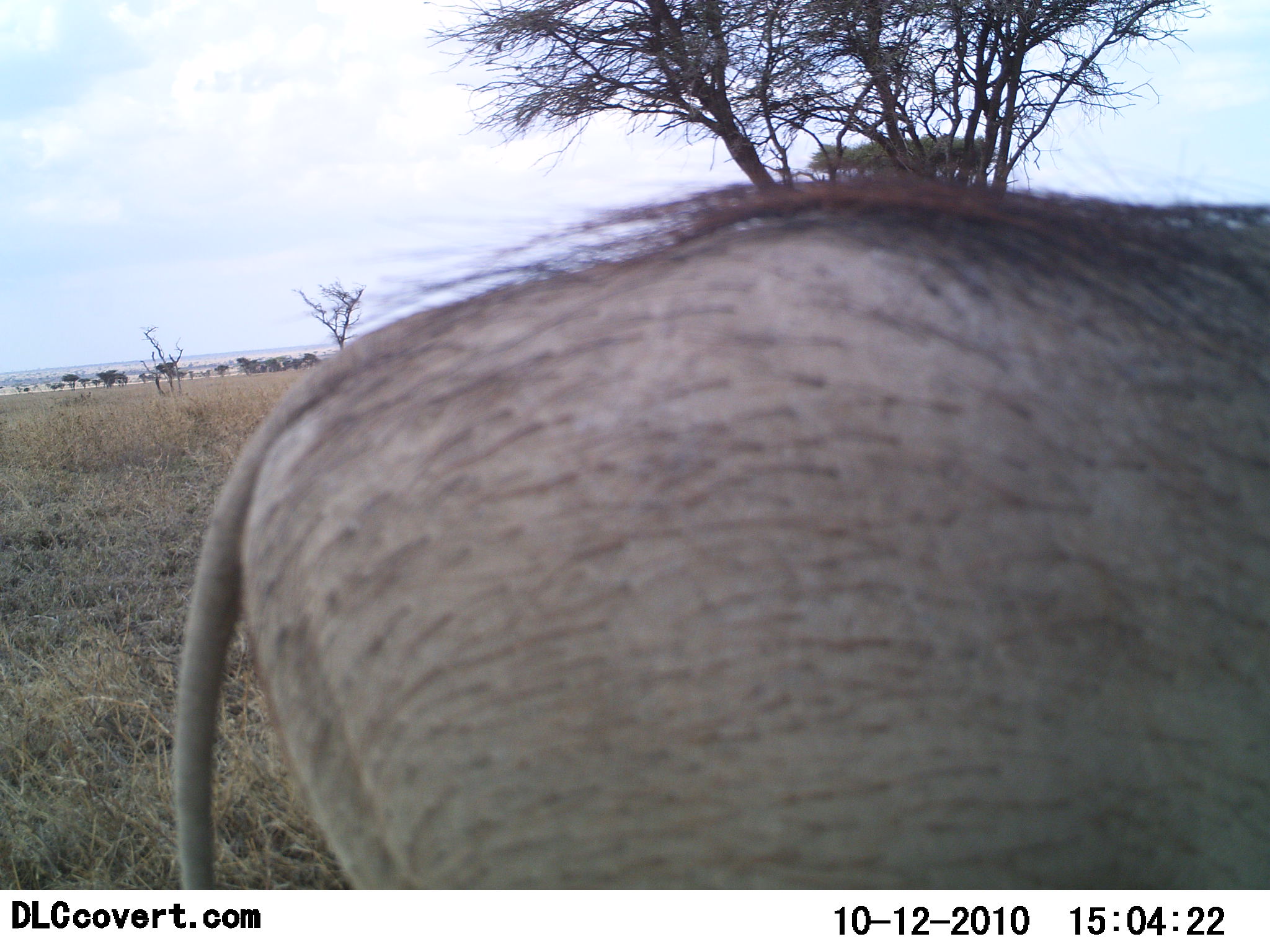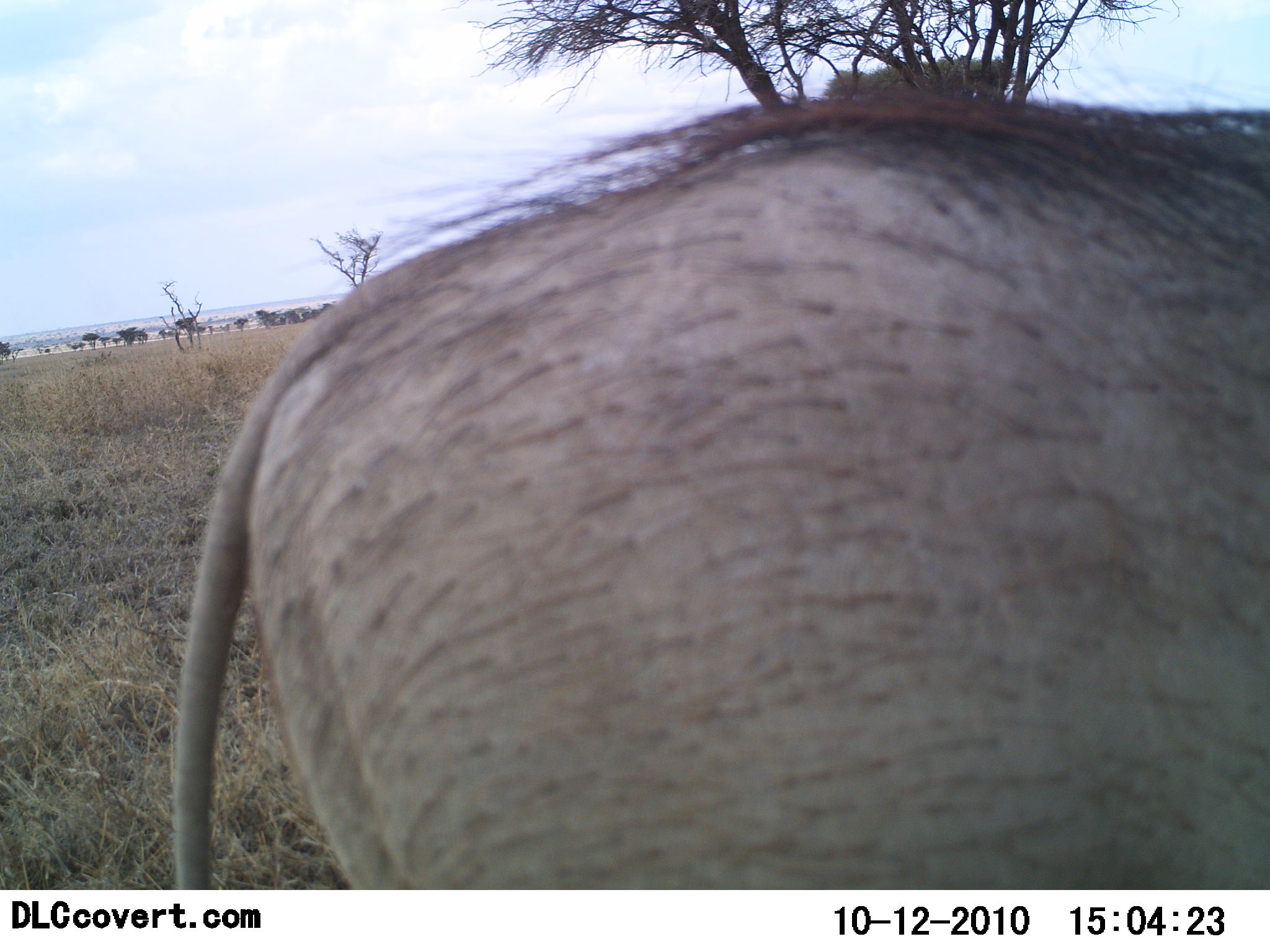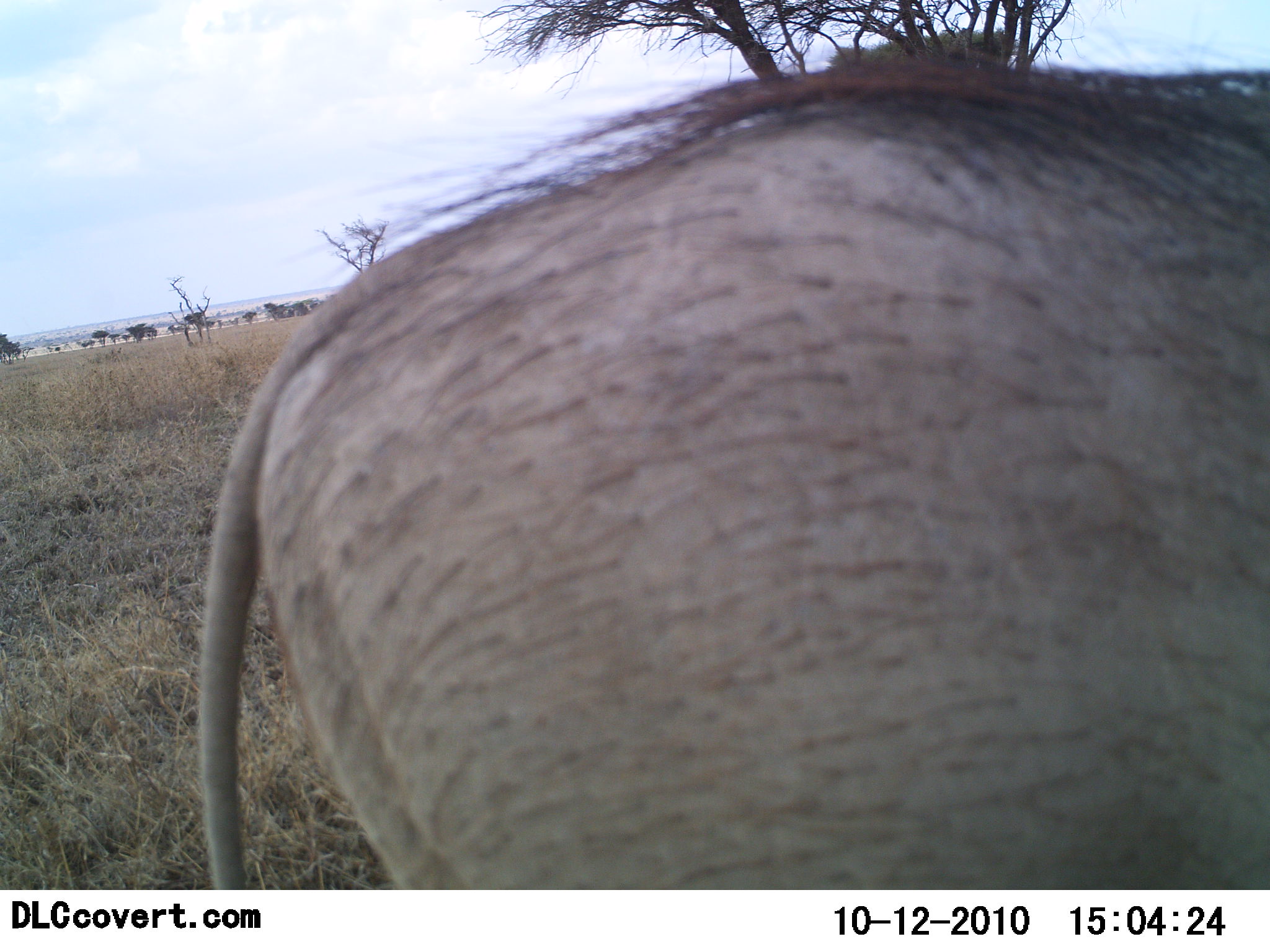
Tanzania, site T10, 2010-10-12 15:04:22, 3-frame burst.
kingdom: Animalia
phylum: Chordata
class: Mammalia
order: Artiodactyla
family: Suidae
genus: Phacochoerus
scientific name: Phacochoerus africanus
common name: warthog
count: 1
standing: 83%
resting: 0%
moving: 8%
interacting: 0%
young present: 0%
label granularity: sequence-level